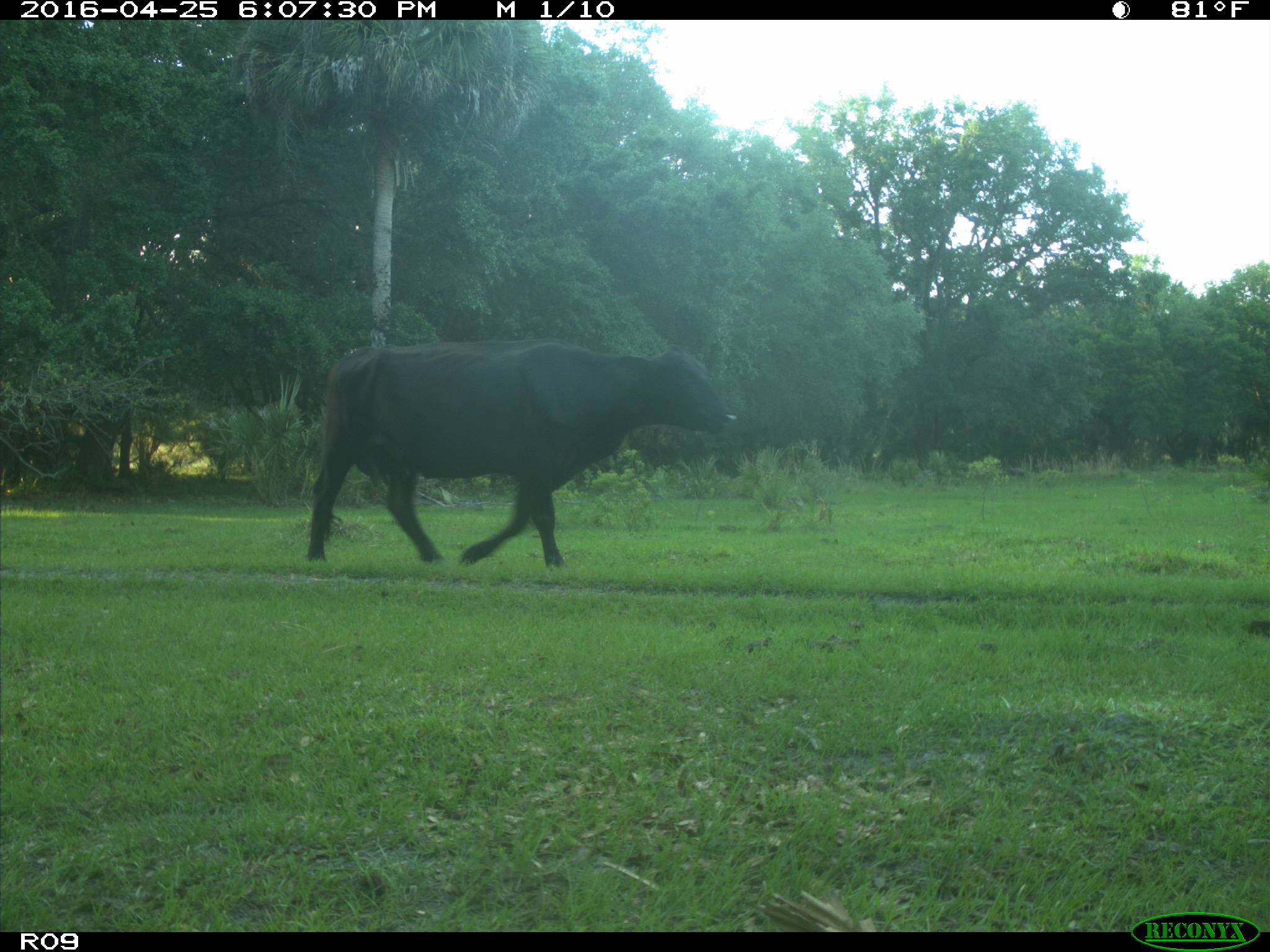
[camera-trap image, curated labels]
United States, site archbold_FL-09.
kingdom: Animalia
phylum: Chordata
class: Mammalia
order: Artiodactyla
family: Bovidae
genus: Bos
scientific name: Bos taurus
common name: domestic cow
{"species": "Bos taurus (domestic cow)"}